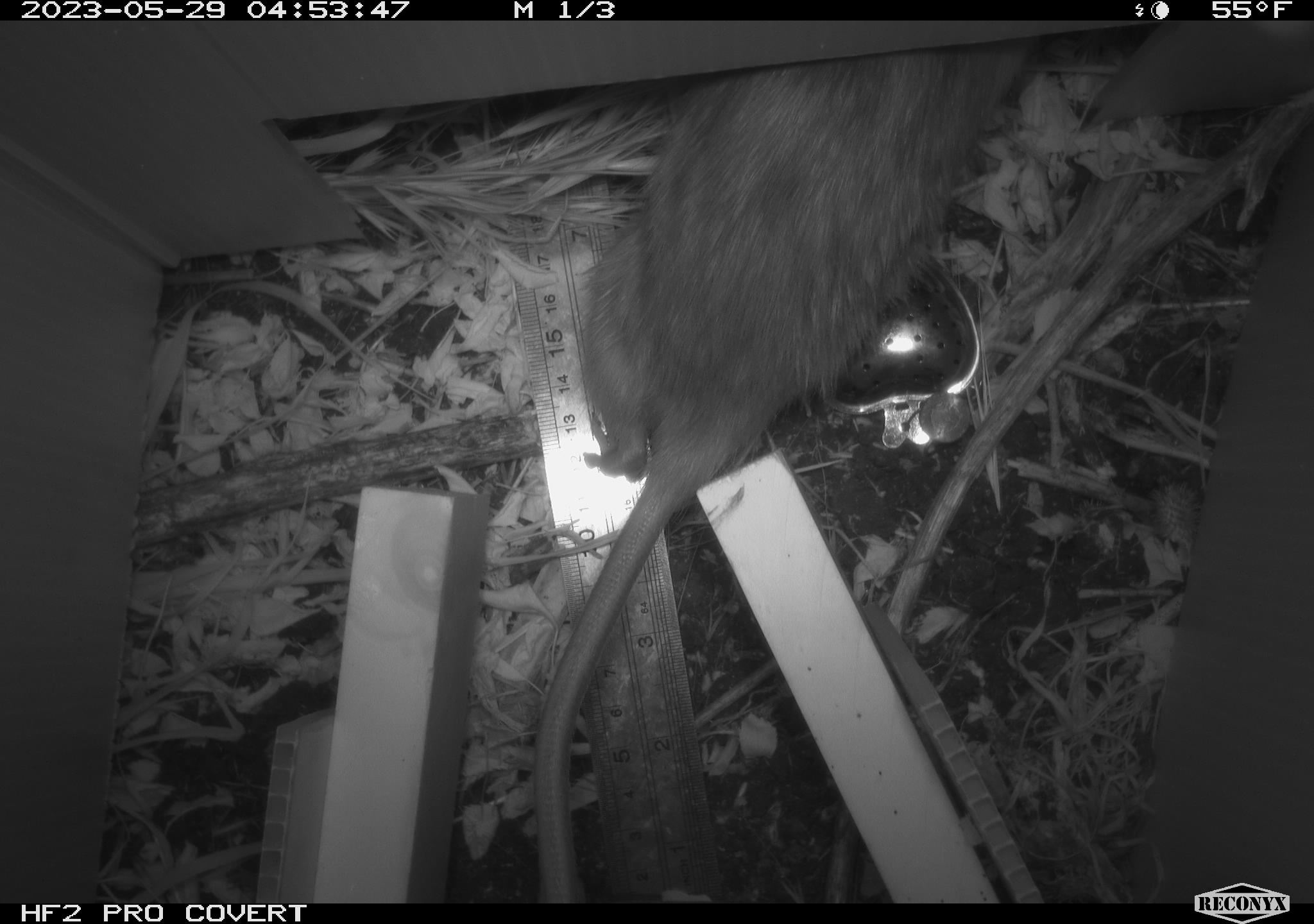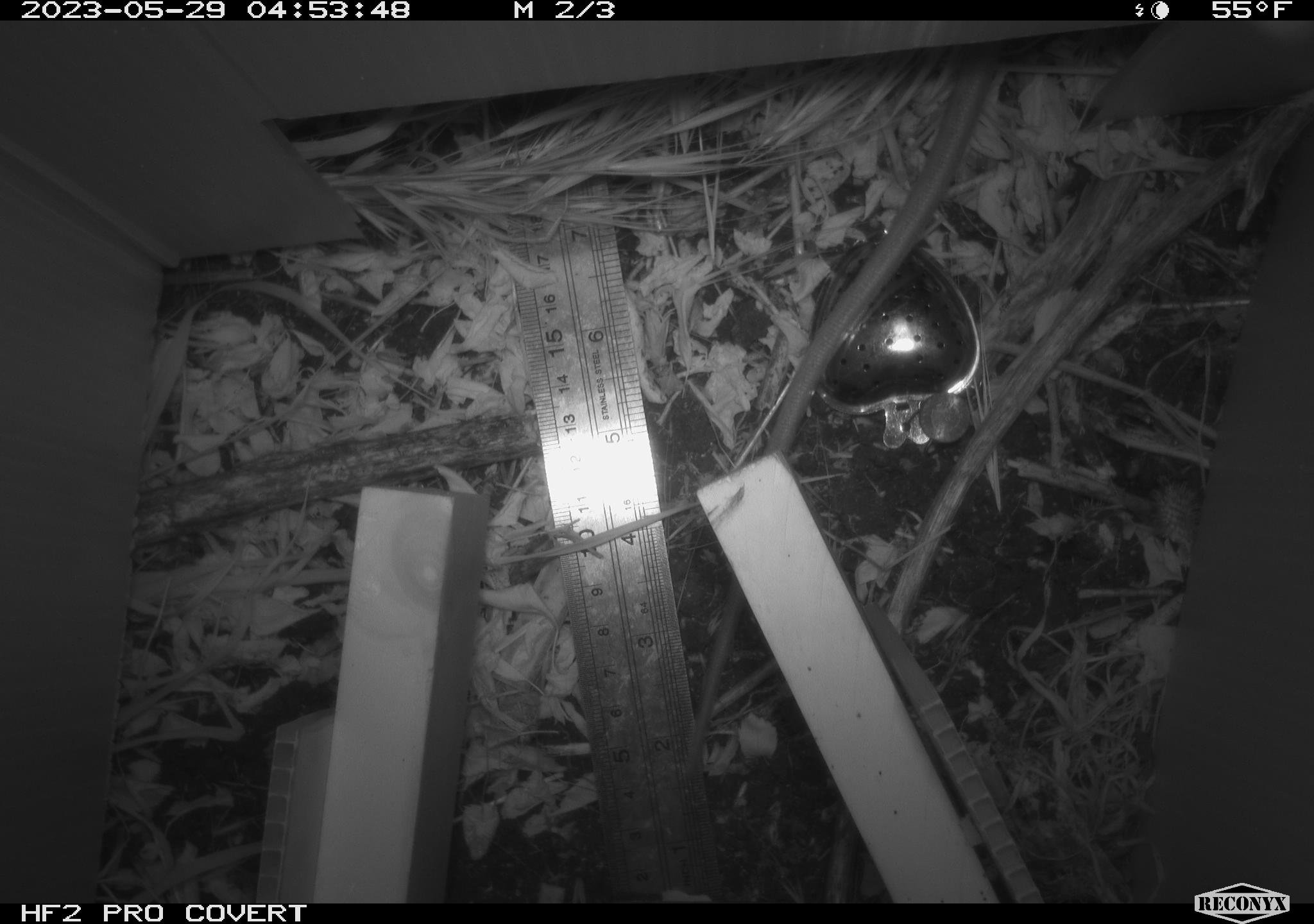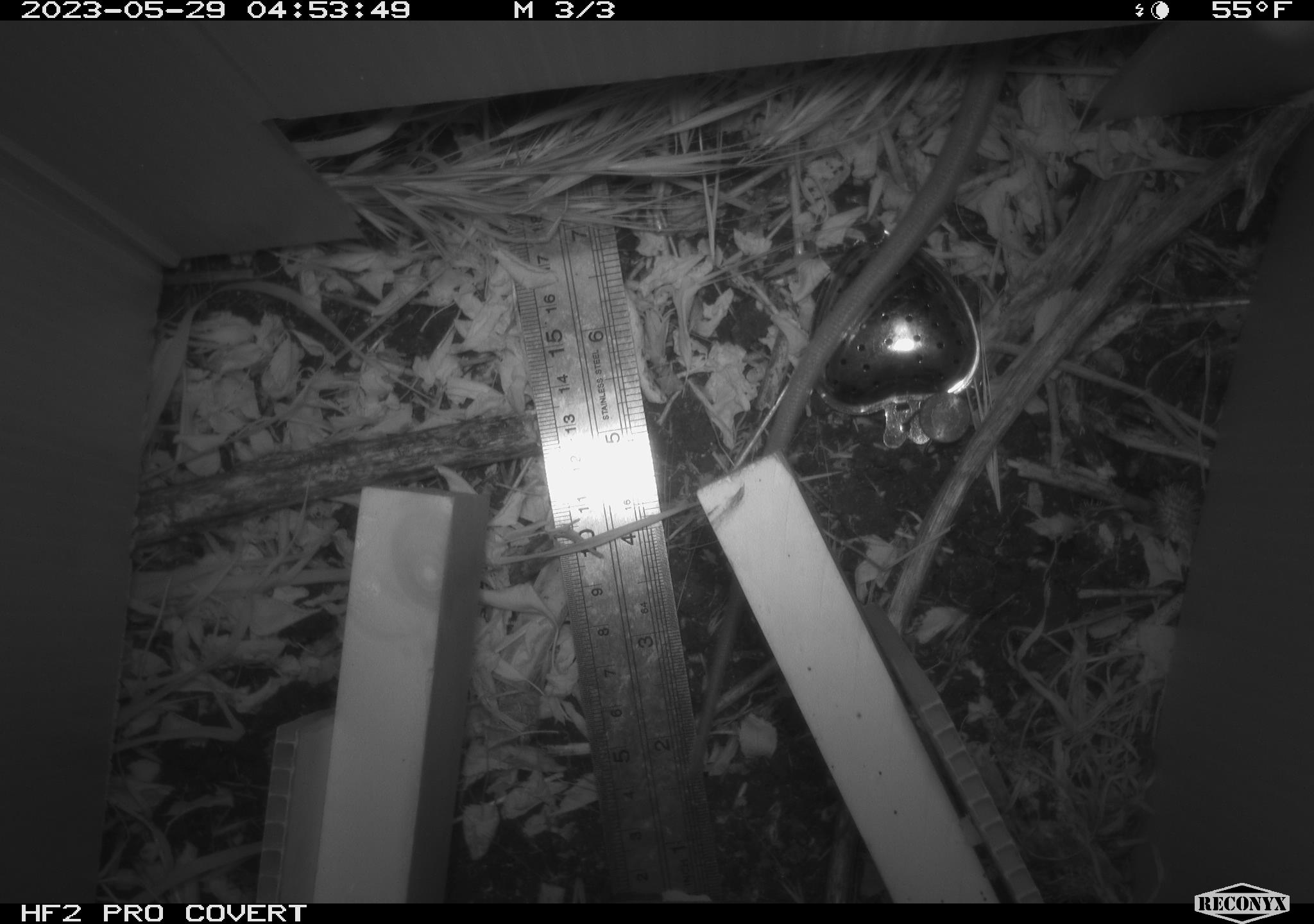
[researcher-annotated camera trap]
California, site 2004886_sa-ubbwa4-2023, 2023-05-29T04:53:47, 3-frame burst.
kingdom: Animalia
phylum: Chordata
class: Mammalia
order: Rodentia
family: Muridae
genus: Rattus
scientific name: Rattus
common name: rat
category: rattus species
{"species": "rattus species (rat) (Rattus)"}